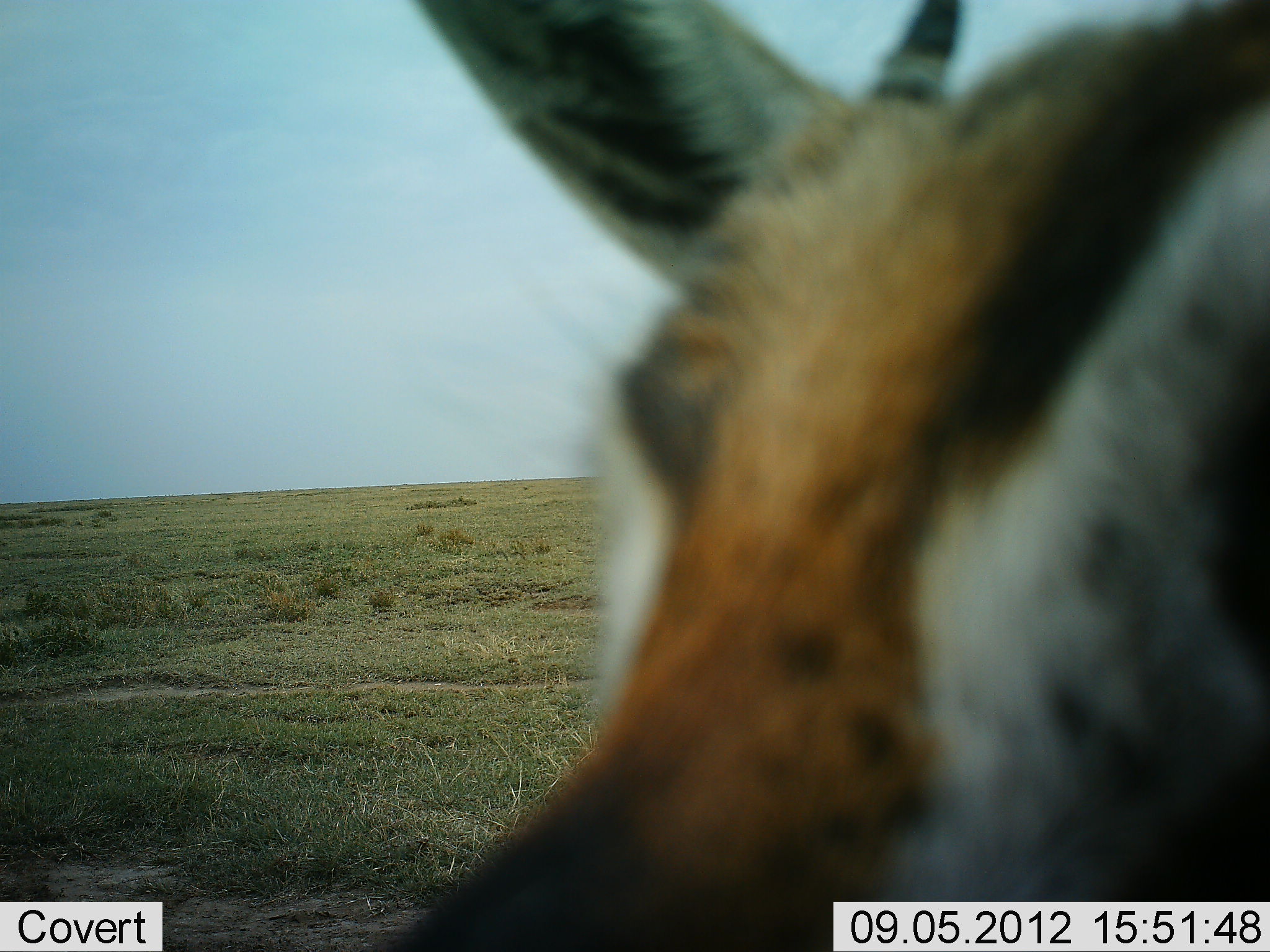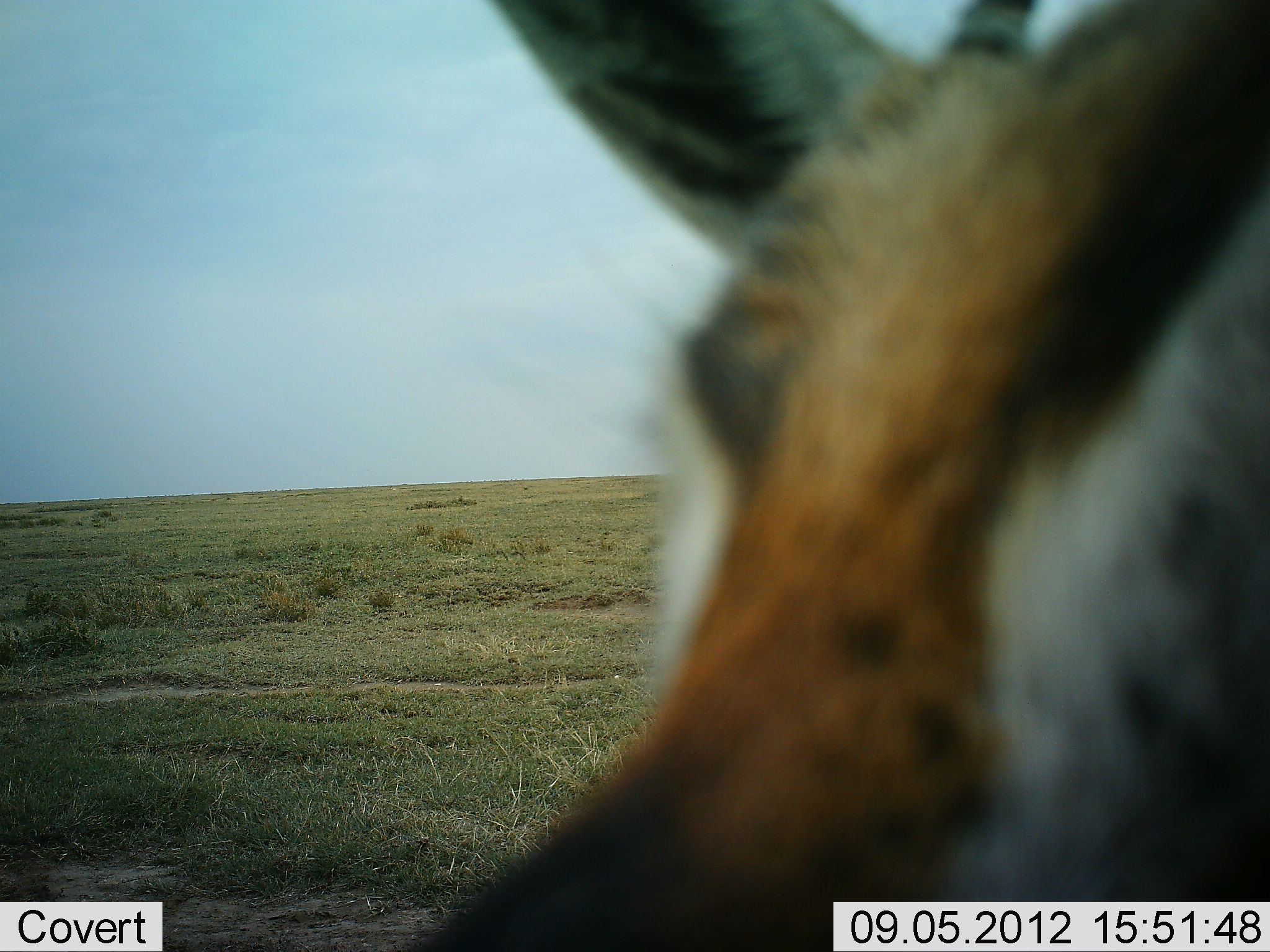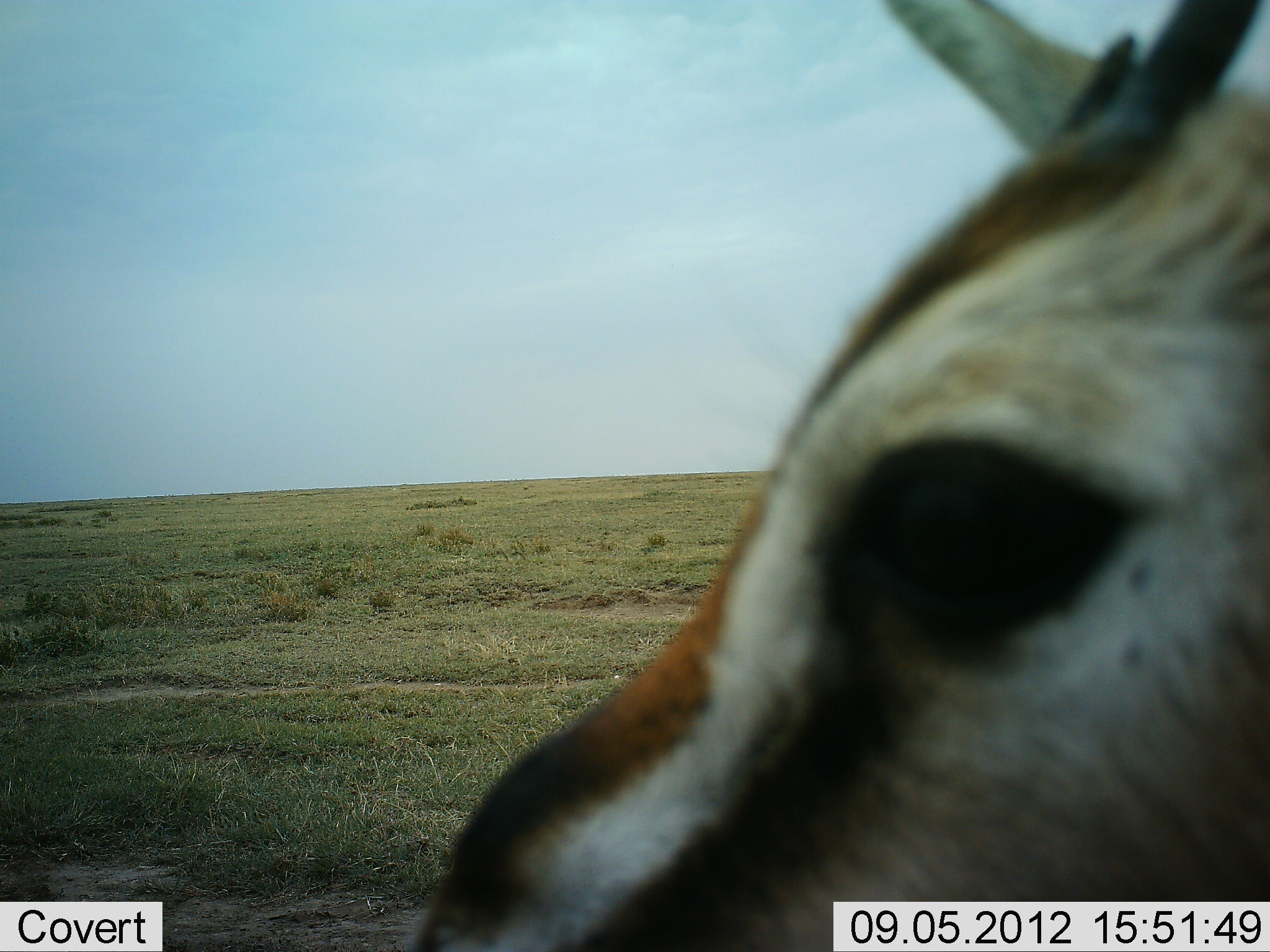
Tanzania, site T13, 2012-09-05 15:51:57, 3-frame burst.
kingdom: Animalia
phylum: Chordata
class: Mammalia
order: Artiodactyla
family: Bovidae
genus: Eudorcas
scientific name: Eudorcas thomsonii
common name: thomson's gazelle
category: gazellethomsons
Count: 1.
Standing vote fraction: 100%.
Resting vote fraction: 0%.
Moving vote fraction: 0%.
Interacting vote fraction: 0%.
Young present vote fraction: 0%.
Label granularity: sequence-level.